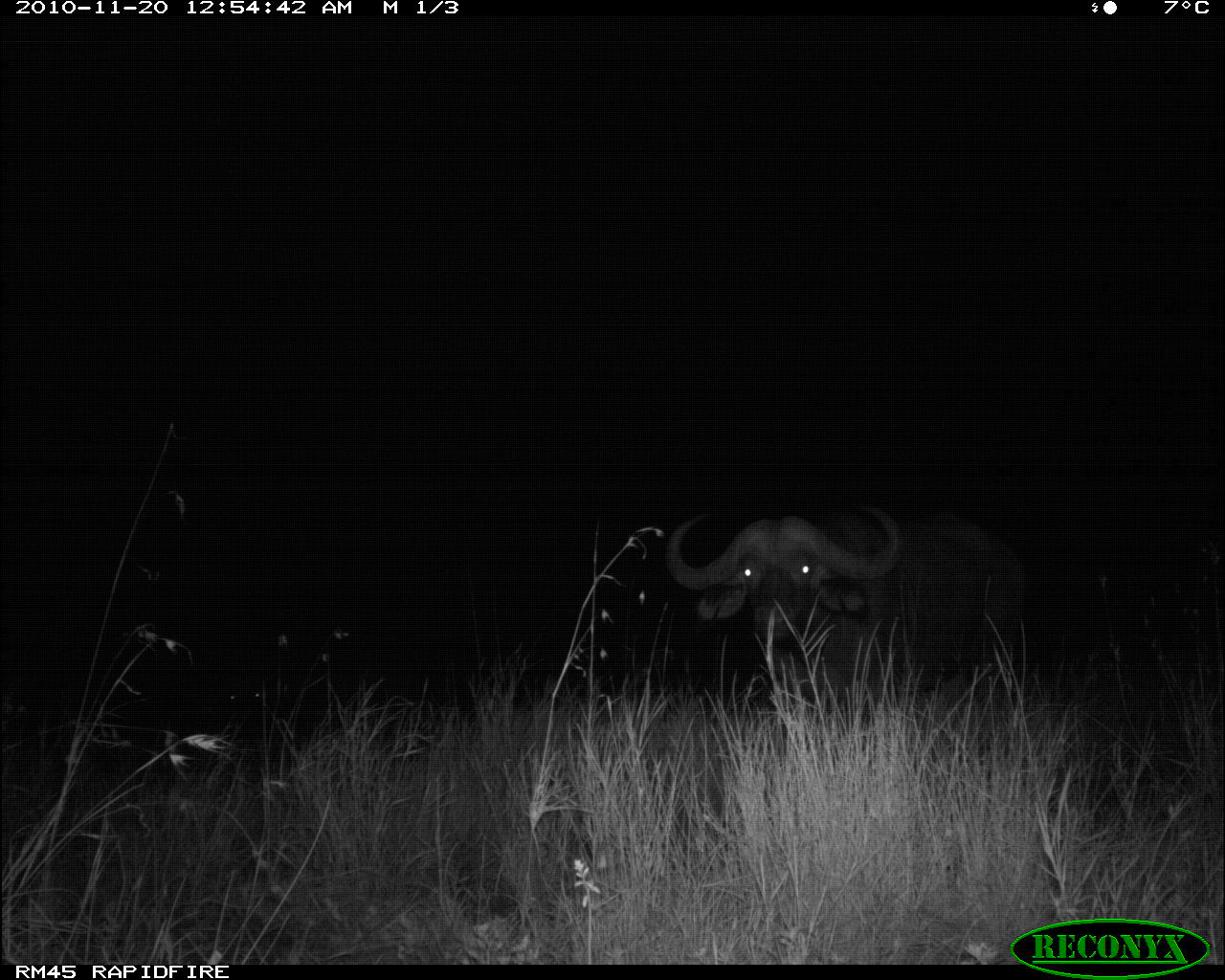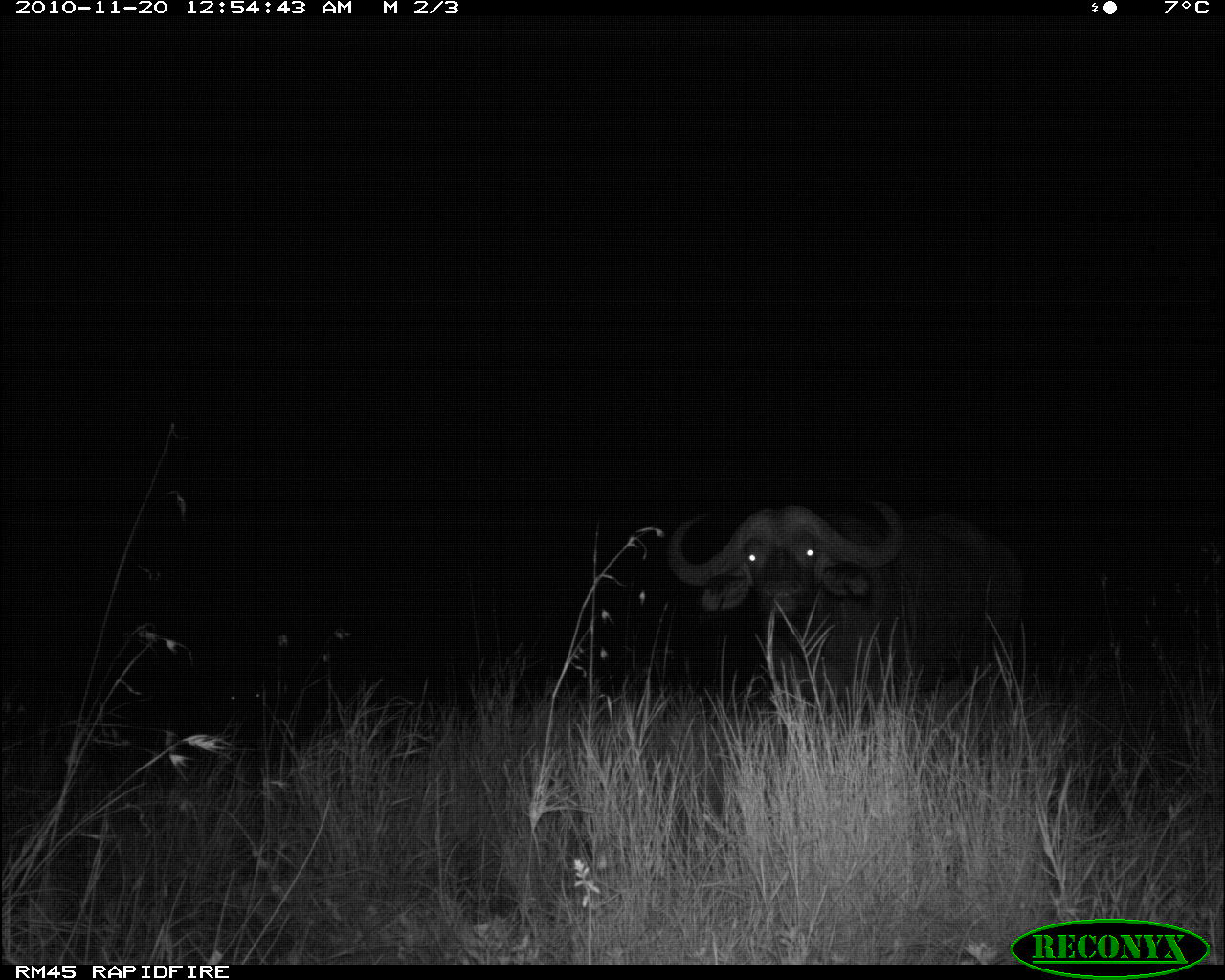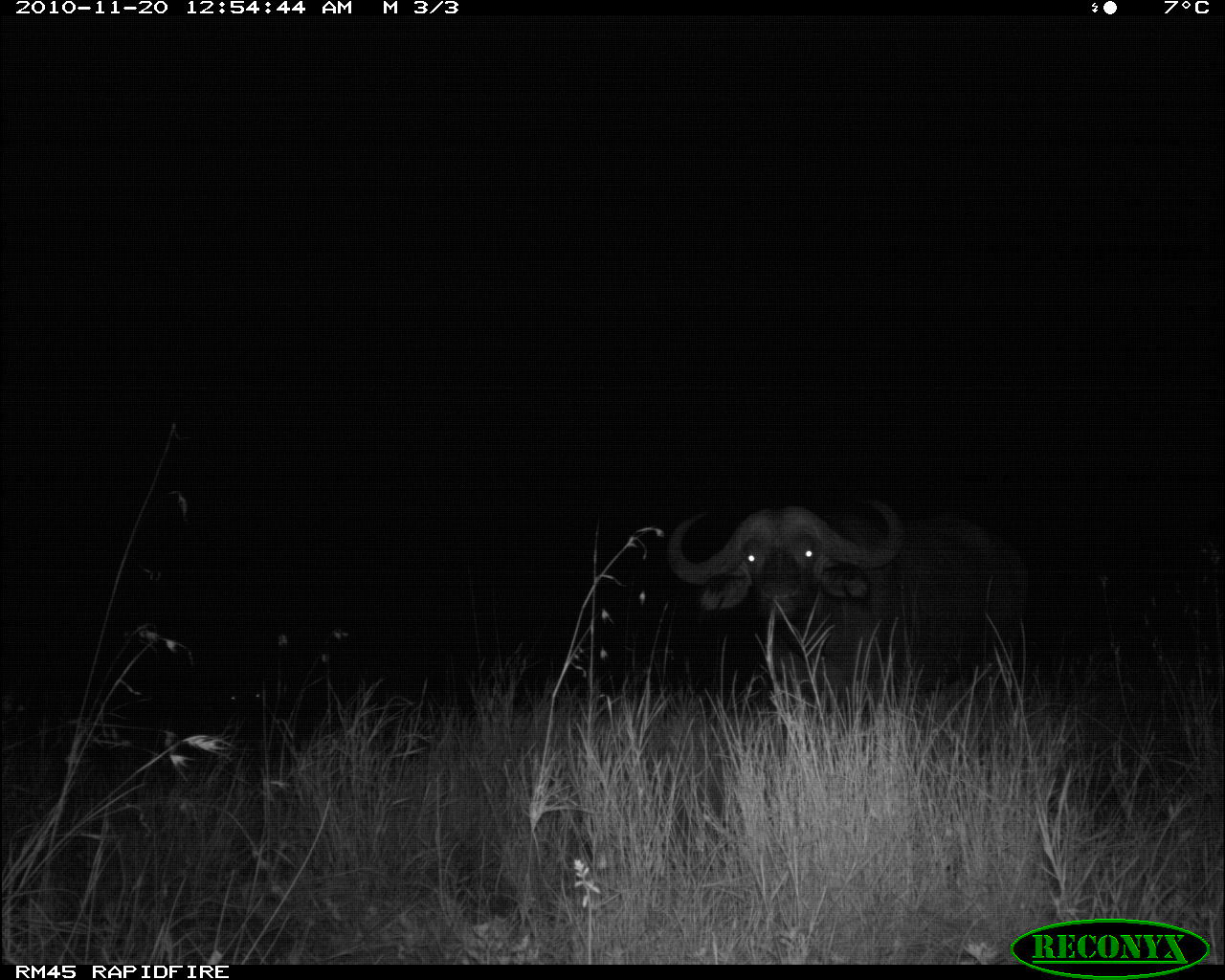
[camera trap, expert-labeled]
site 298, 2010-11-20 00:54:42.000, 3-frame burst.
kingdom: Animalia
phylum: Chordata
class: Mammalia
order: Artiodactyla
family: Bovidae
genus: Syncerus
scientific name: Syncerus caffer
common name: african buffalo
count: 1